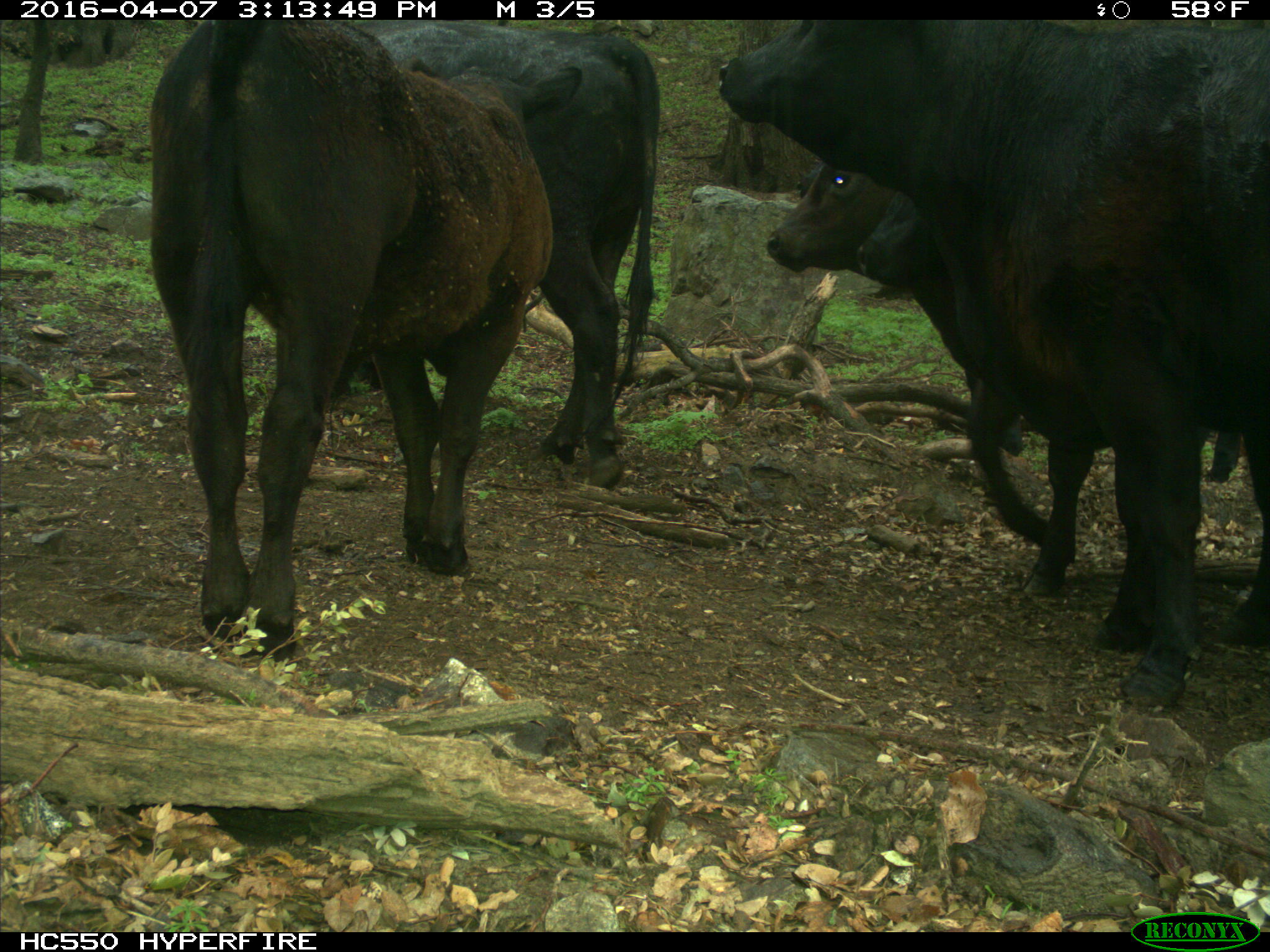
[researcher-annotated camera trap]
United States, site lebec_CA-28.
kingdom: Animalia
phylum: Chordata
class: Mammalia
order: Artiodactyla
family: Bovidae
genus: Bos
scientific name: Bos taurus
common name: domestic cow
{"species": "Bos taurus (domestic cow)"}